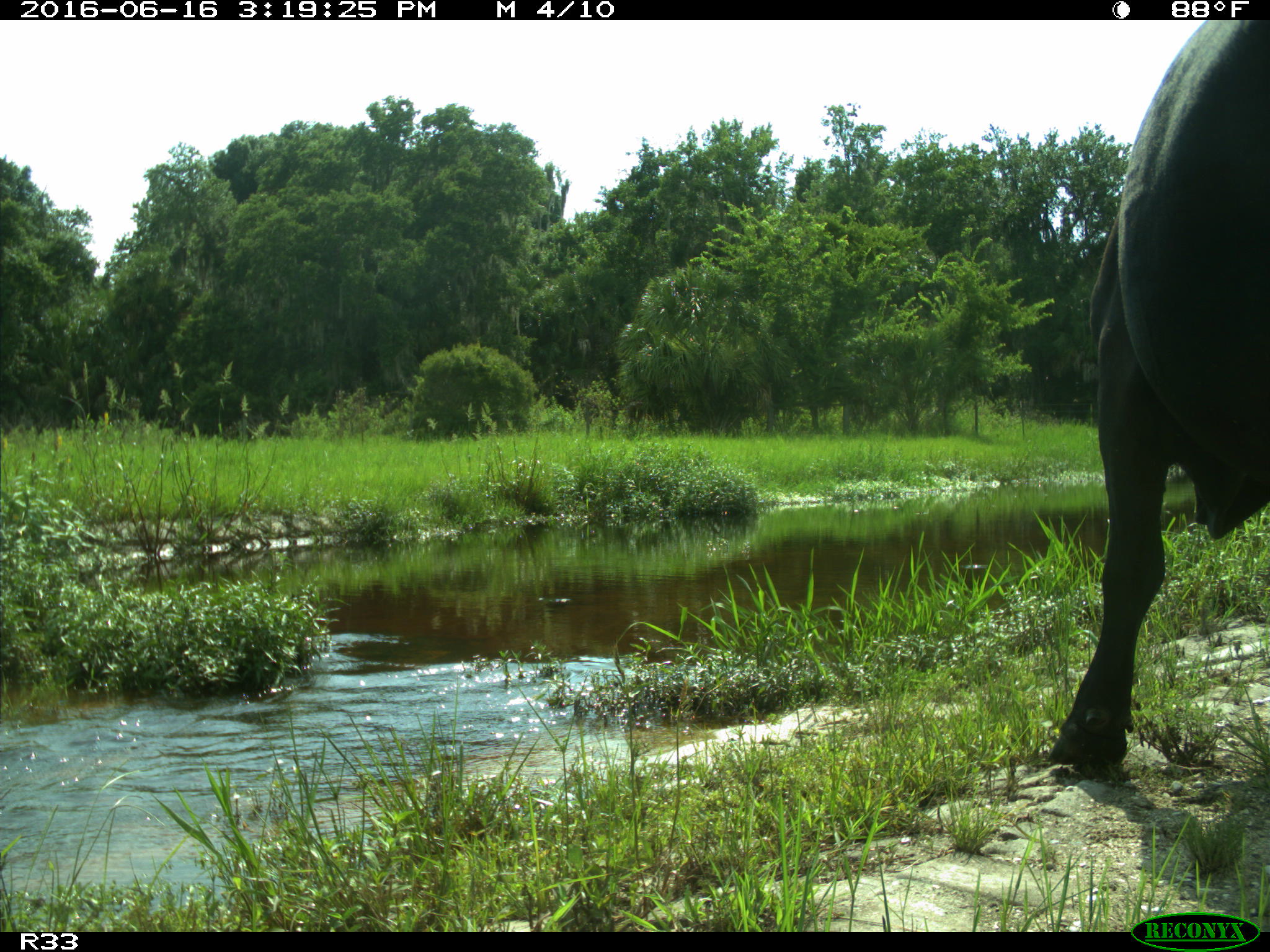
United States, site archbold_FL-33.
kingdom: Animalia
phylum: Chordata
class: Mammalia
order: Artiodactyla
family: Bovidae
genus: Bos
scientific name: Bos taurus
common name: domestic cow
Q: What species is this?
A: Bos taurus (domestic cow).